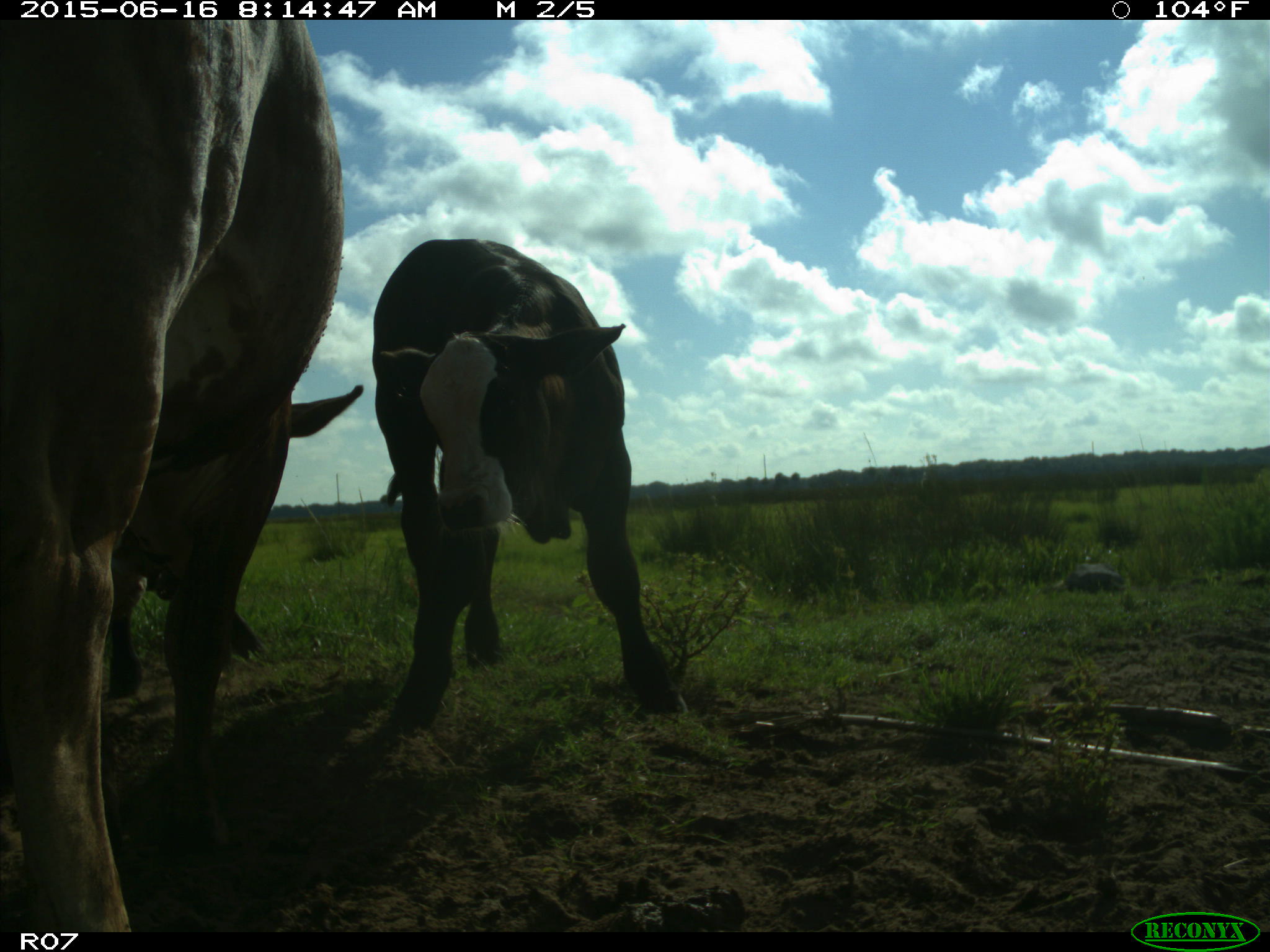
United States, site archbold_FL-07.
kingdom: Animalia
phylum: Chordata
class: Mammalia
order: Artiodactyla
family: Bovidae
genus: Bos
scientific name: Bos taurus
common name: domestic cow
Bos taurus (domestic cow).